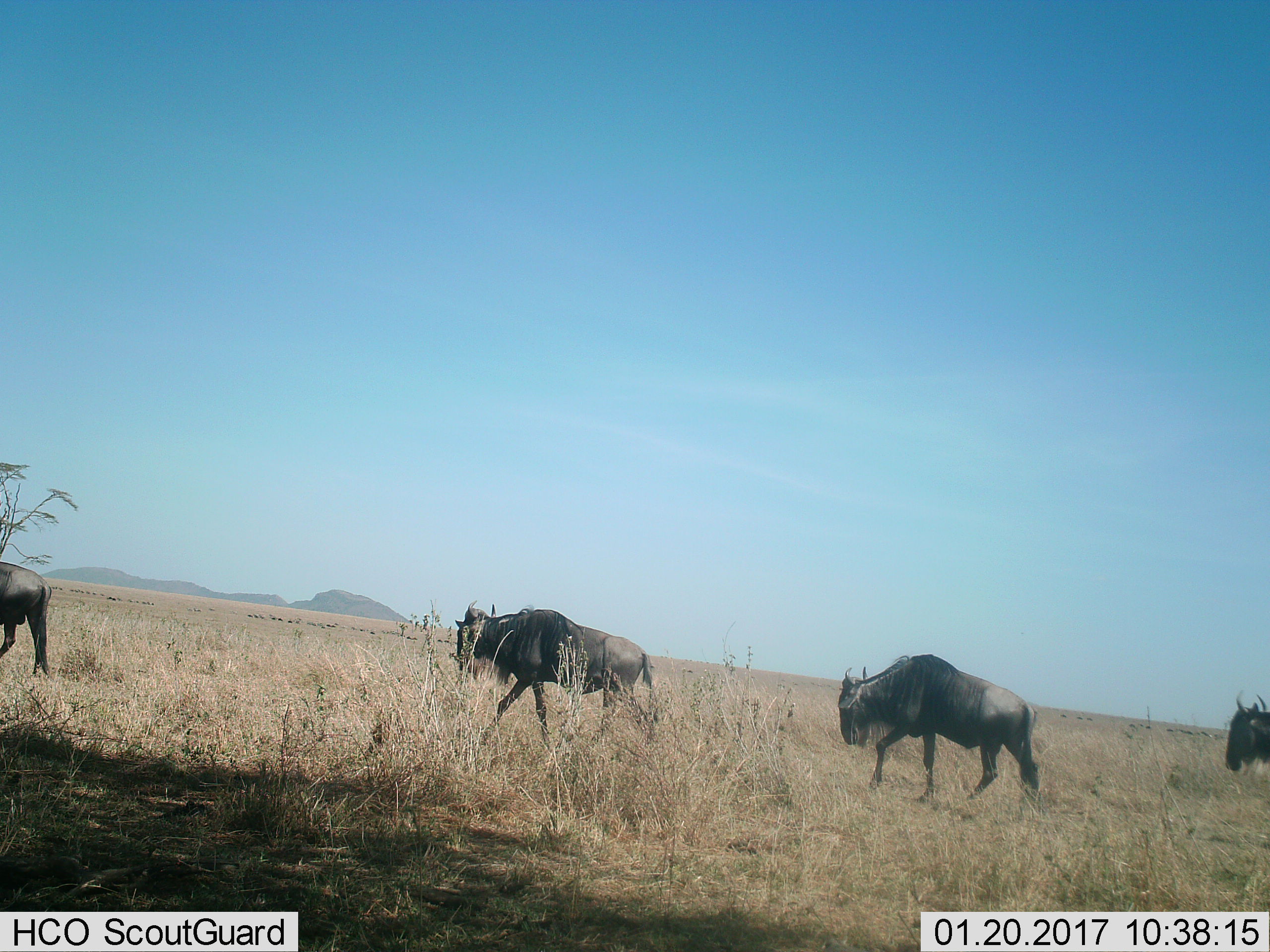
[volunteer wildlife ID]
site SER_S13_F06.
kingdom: Animalia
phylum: Chordata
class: Mammalia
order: Artiodactyla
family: Bovidae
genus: Connochaetes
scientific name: Connochaetes taurinus taurinus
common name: blue wildebeest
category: wildebeestblue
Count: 4.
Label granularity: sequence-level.